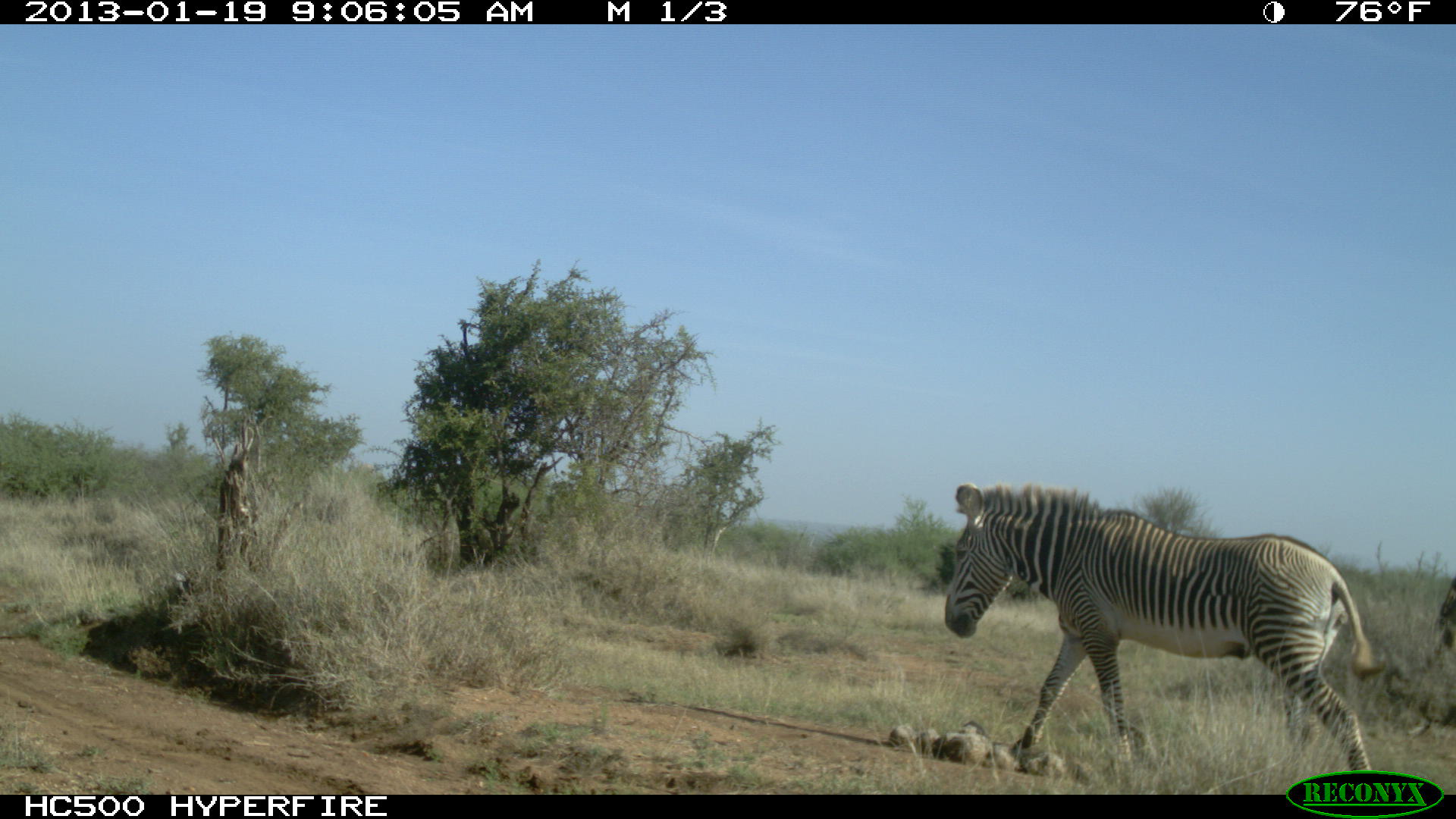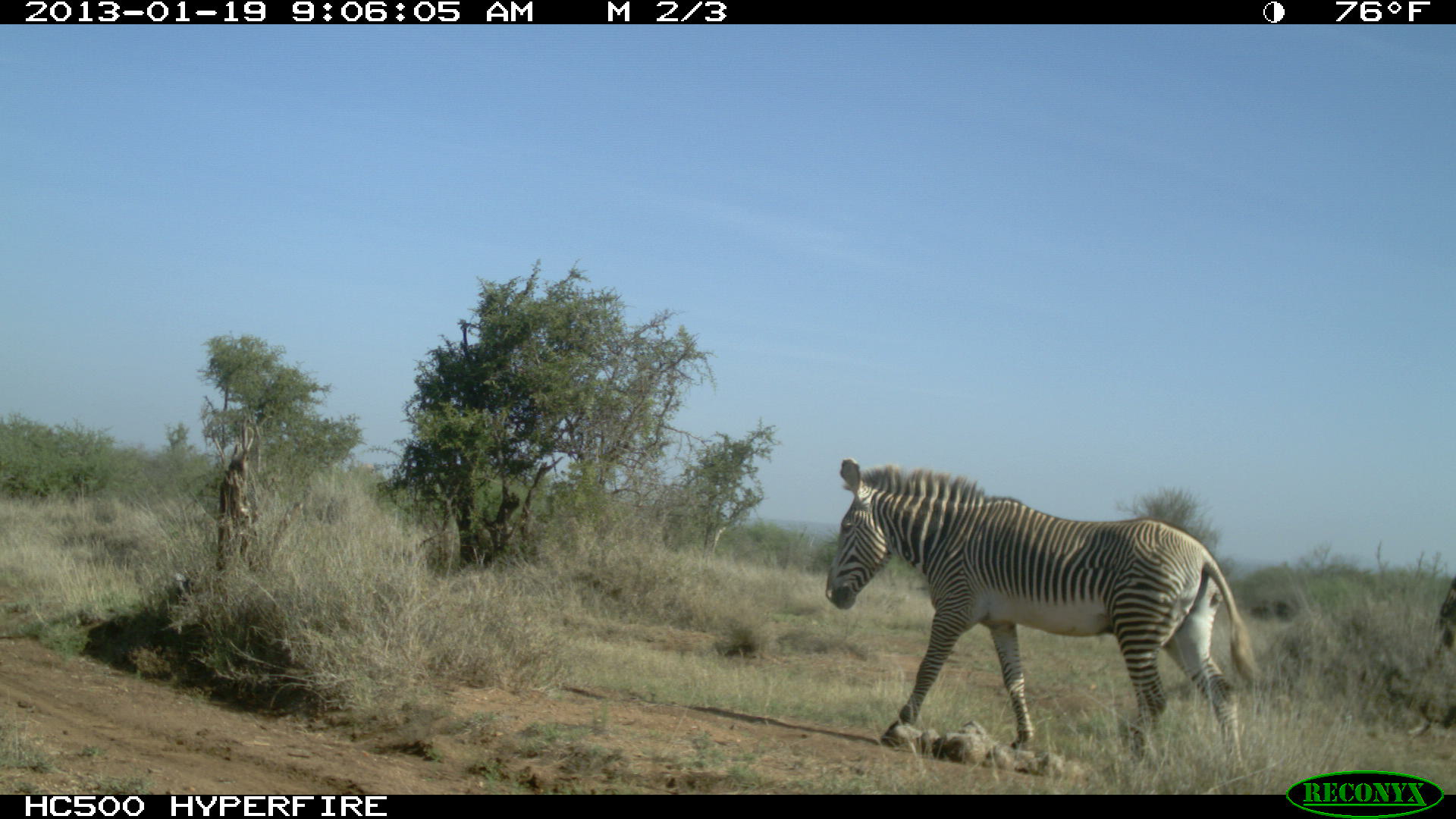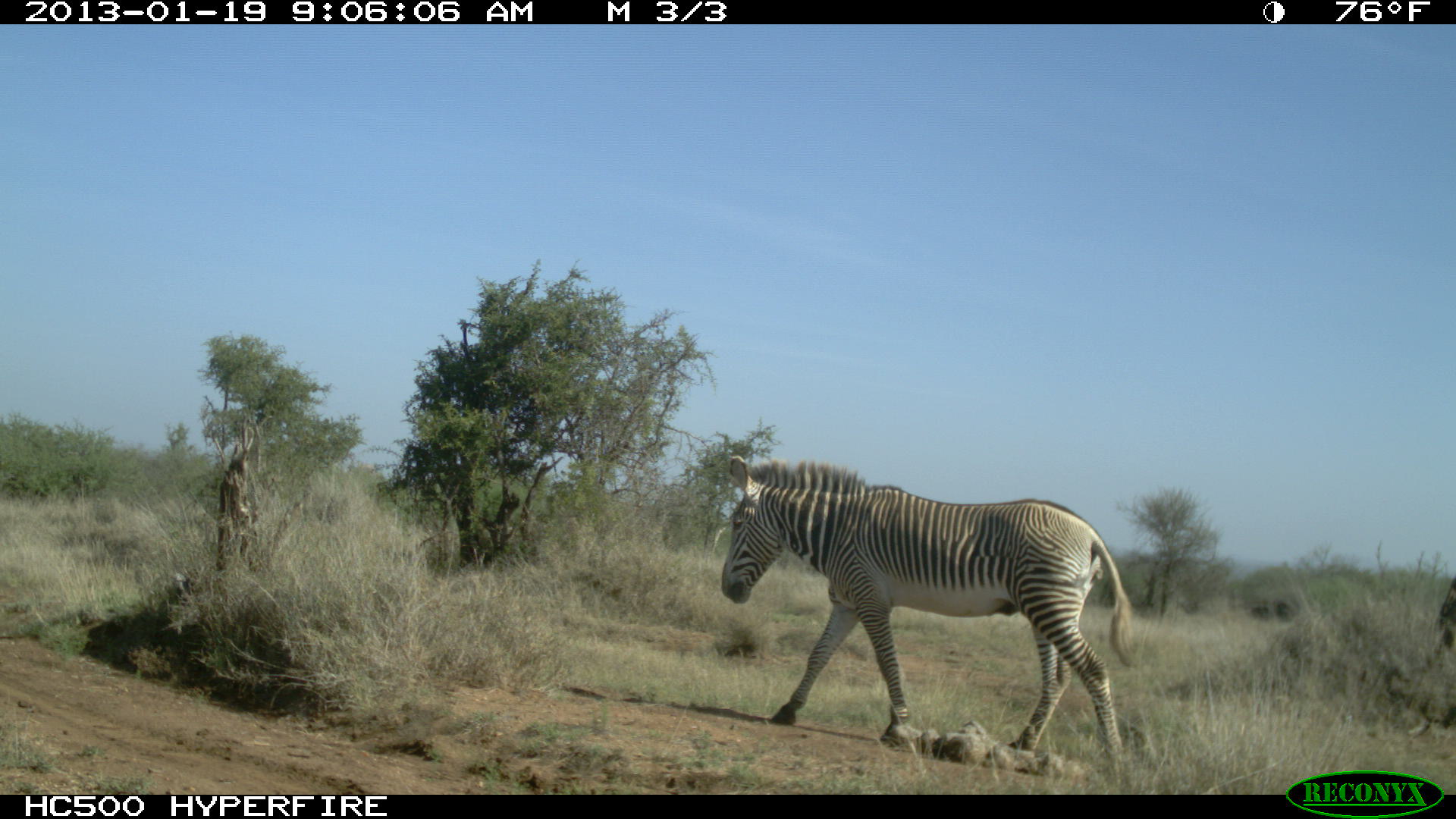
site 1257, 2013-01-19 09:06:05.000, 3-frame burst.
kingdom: Animalia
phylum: Chordata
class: Mammalia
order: Perissodactyla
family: Equidae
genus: Equus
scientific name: Equus grevyi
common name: grévy's zebra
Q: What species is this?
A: Equus grevyi (grévy's zebra).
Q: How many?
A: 1.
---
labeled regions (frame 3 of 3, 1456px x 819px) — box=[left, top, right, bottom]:
equus grevyi: box=[718, 449, 1136, 772]